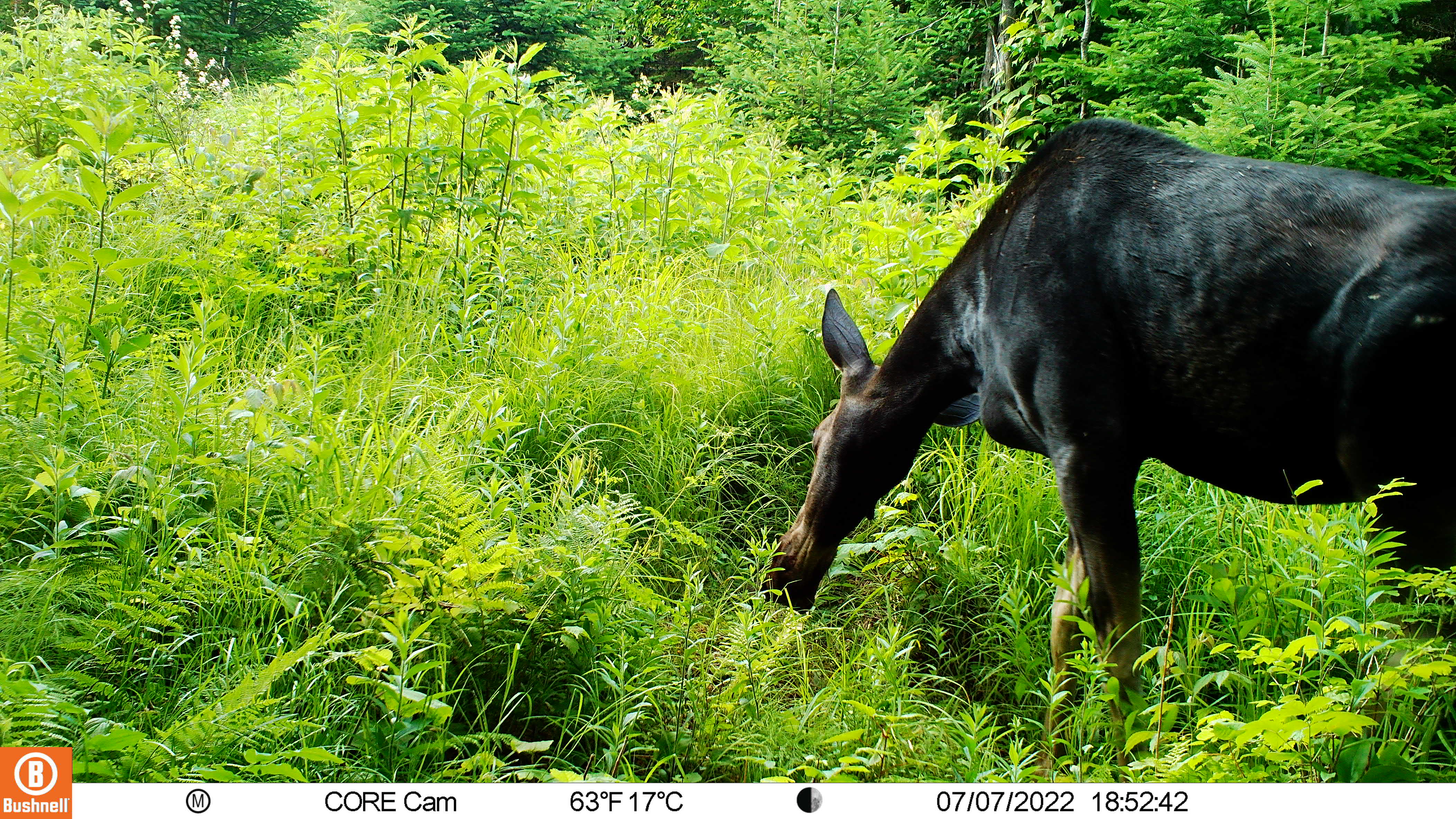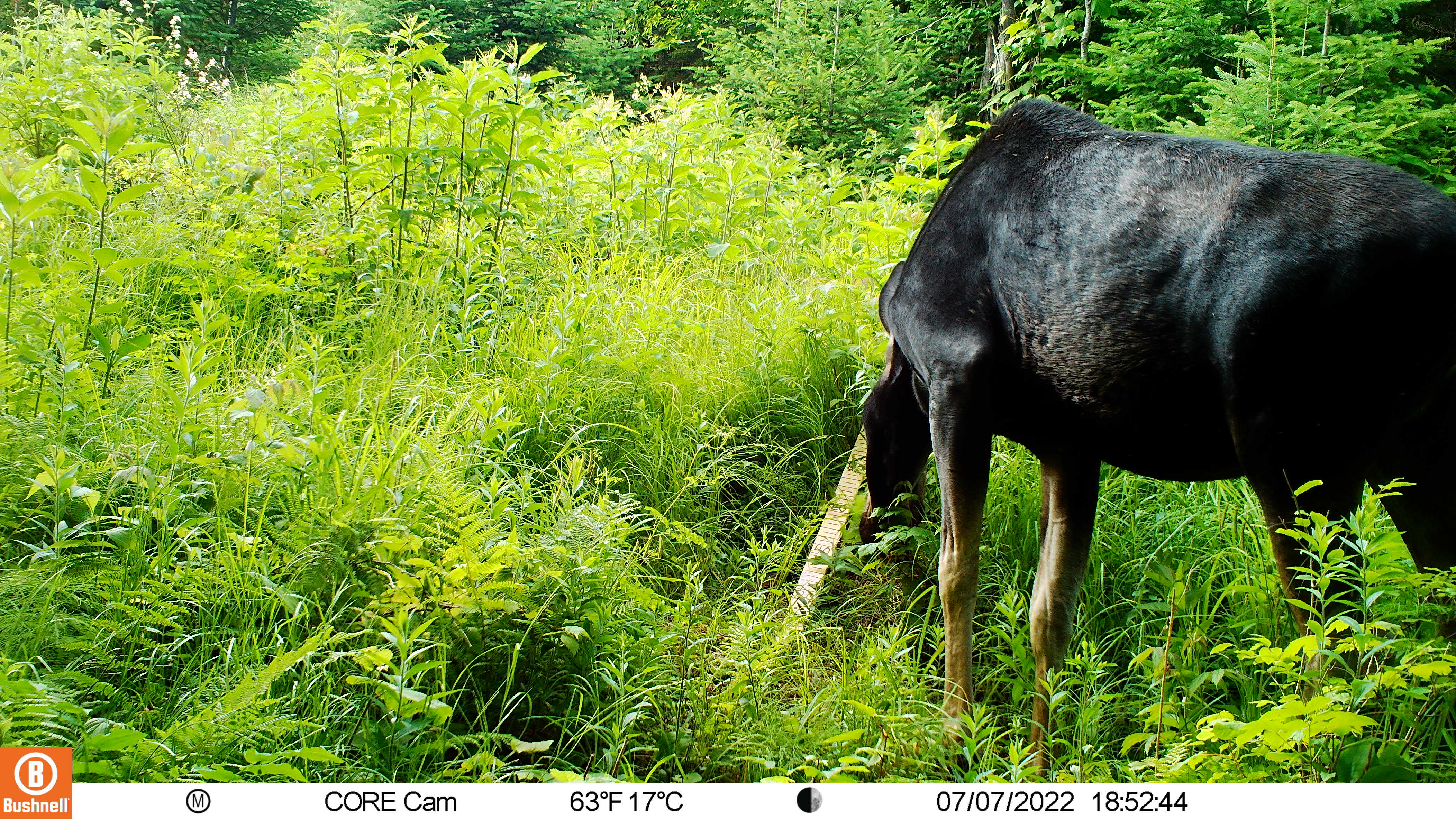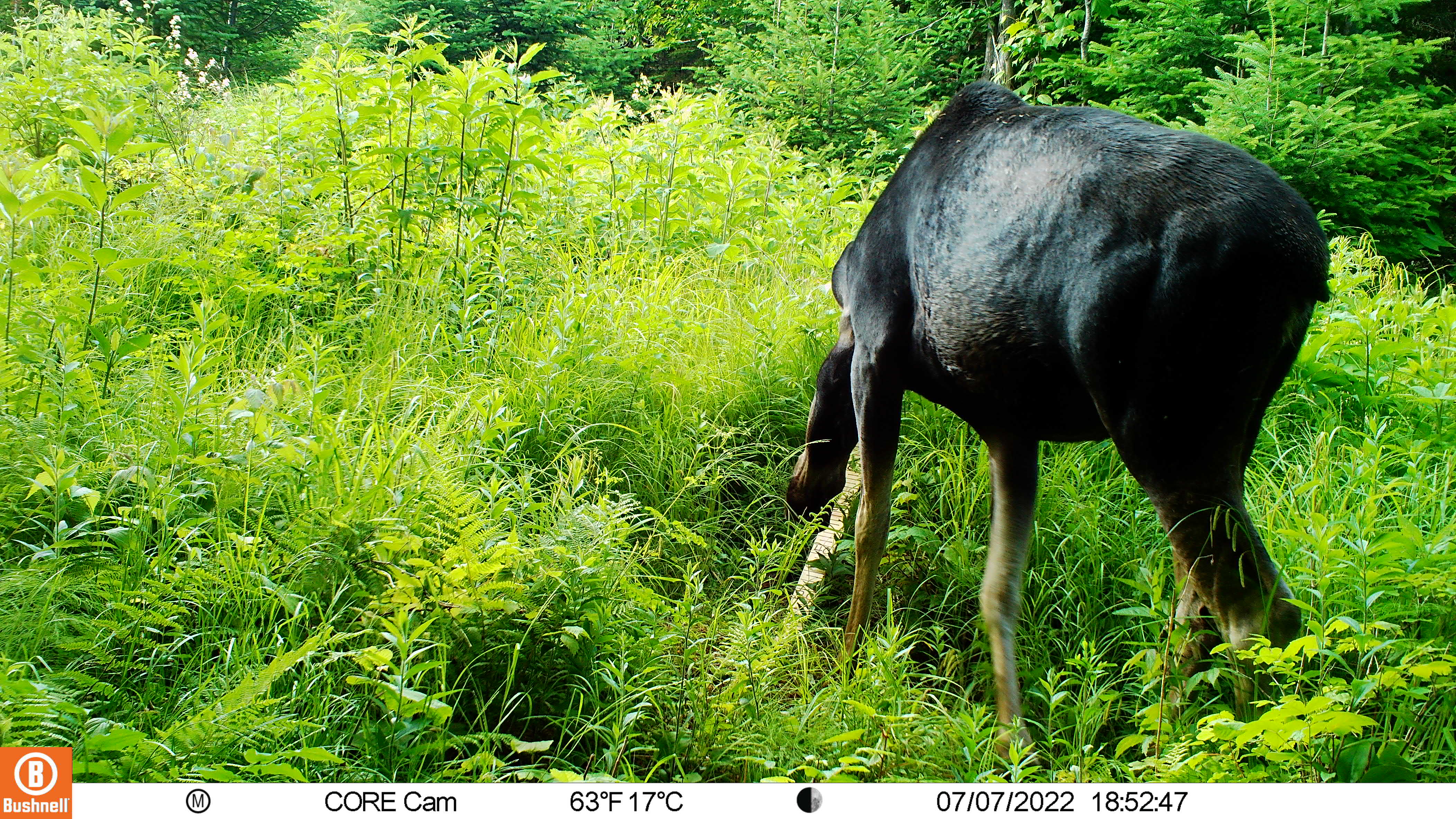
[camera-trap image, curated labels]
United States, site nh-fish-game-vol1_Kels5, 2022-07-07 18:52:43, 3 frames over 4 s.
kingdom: Animalia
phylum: Chordata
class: Mammalia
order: Artiodactyla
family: Cervidae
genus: Alces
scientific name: Alces alces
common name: moose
Moose (Alces alces).